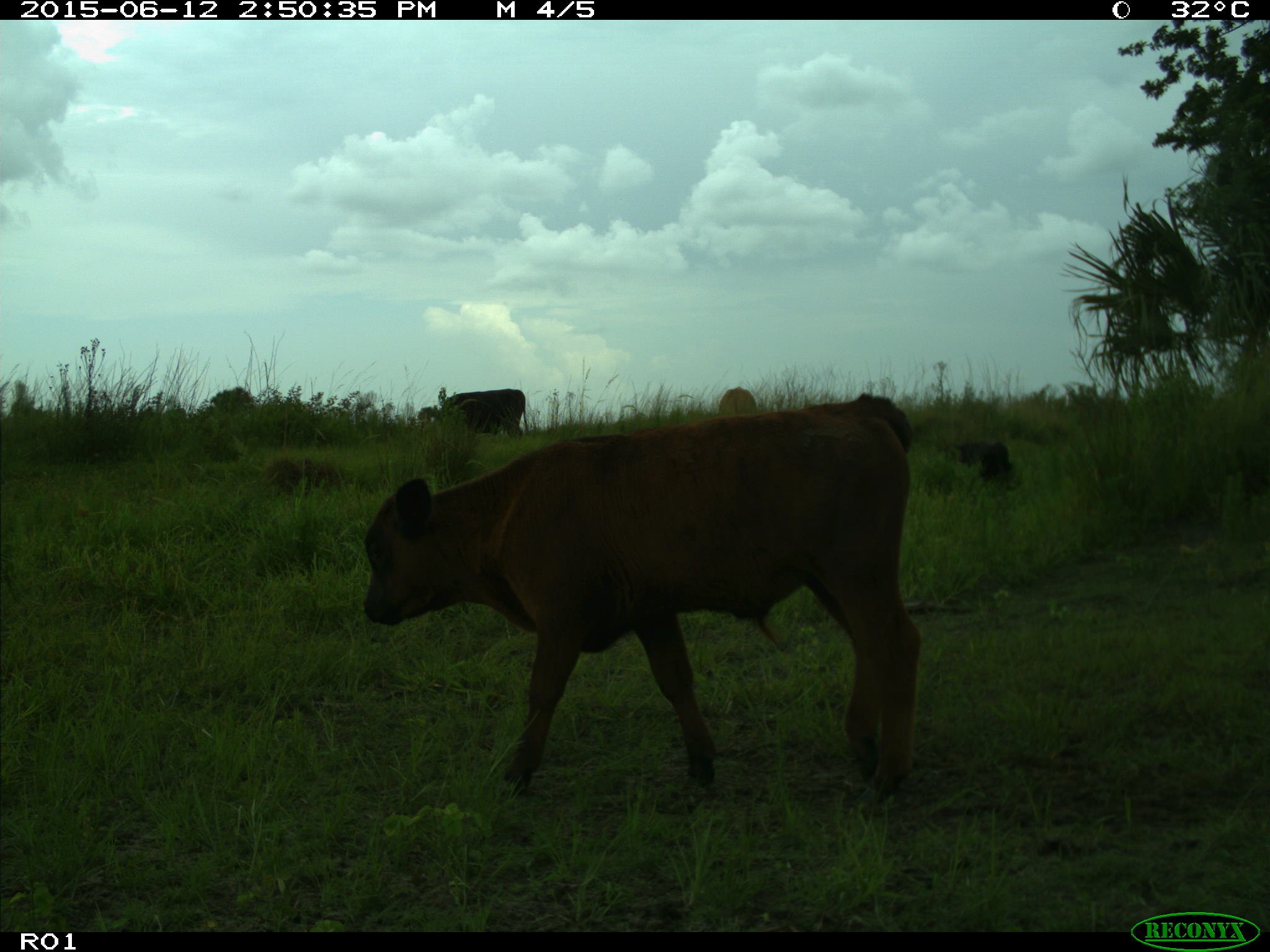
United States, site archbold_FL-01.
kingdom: Animalia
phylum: Chordata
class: Mammalia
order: Artiodactyla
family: Bovidae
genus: Bos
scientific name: Bos taurus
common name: domestic cow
Bos taurus (domestic cow).